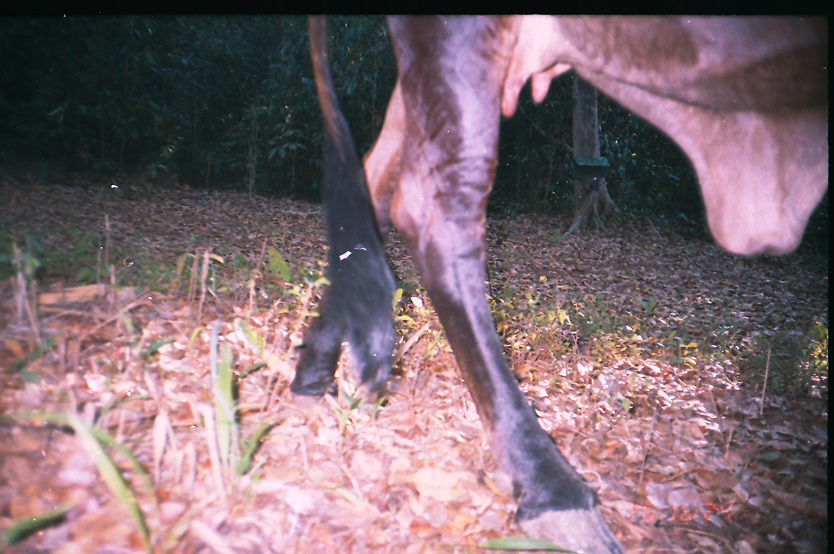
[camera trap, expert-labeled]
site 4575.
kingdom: Animalia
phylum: Chordata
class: Mammalia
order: Artiodactyla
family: Bovidae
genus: Bos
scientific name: Bos taurus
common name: domestic cattle